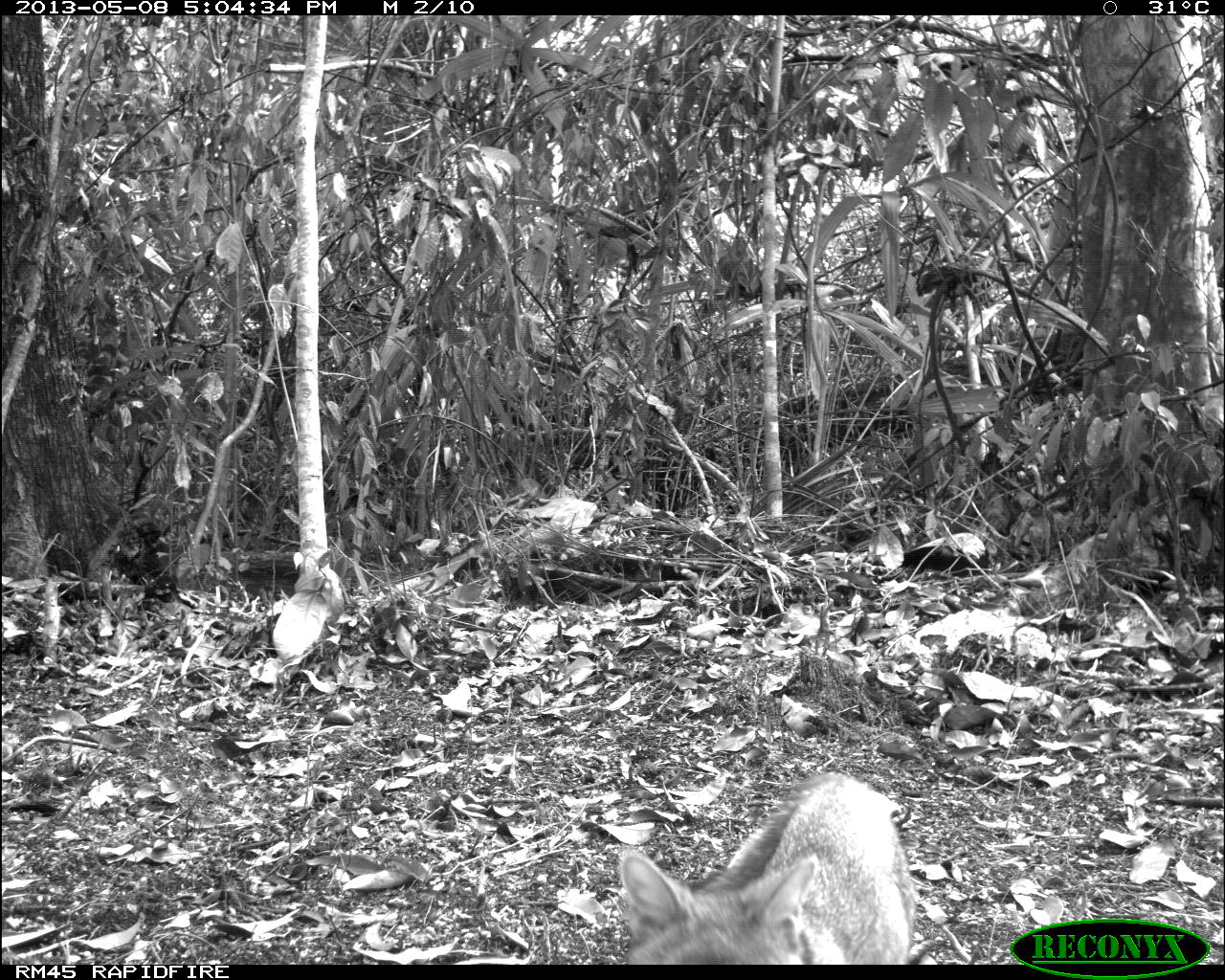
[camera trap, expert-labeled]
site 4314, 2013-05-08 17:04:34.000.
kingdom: Animalia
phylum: Chordata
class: Mammalia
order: Carnivora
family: Canidae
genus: Urocyon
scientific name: Urocyon cinereoargenteus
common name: gray fox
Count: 1.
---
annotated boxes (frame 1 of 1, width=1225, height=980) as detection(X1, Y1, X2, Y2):
urocyon cinereoargenteus: detection(616, 768, 919, 963)